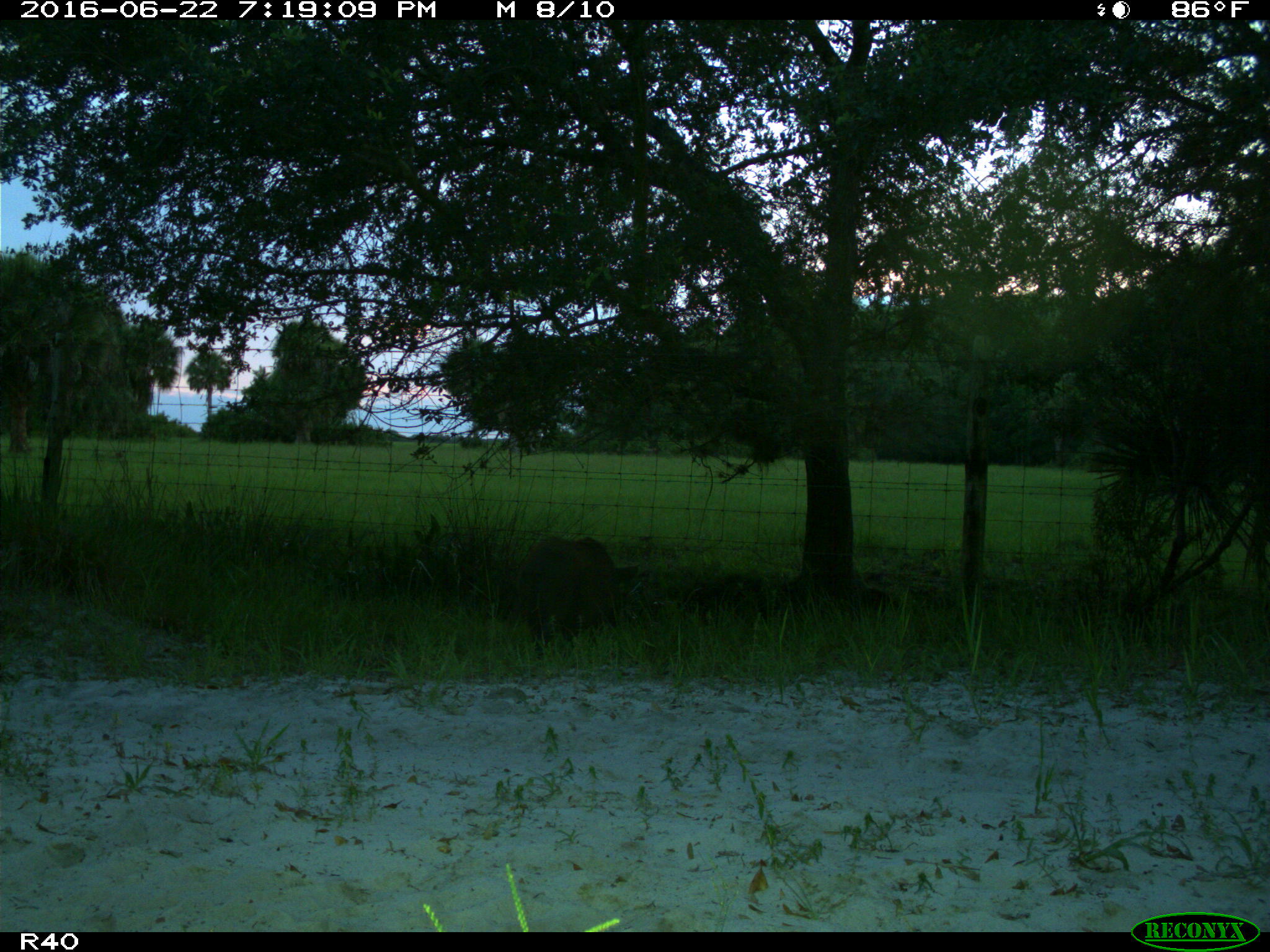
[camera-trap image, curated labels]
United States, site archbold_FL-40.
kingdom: Animalia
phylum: Chordata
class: Mammalia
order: Artiodactyla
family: Suidae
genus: Sus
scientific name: Sus scrofa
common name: wild boar